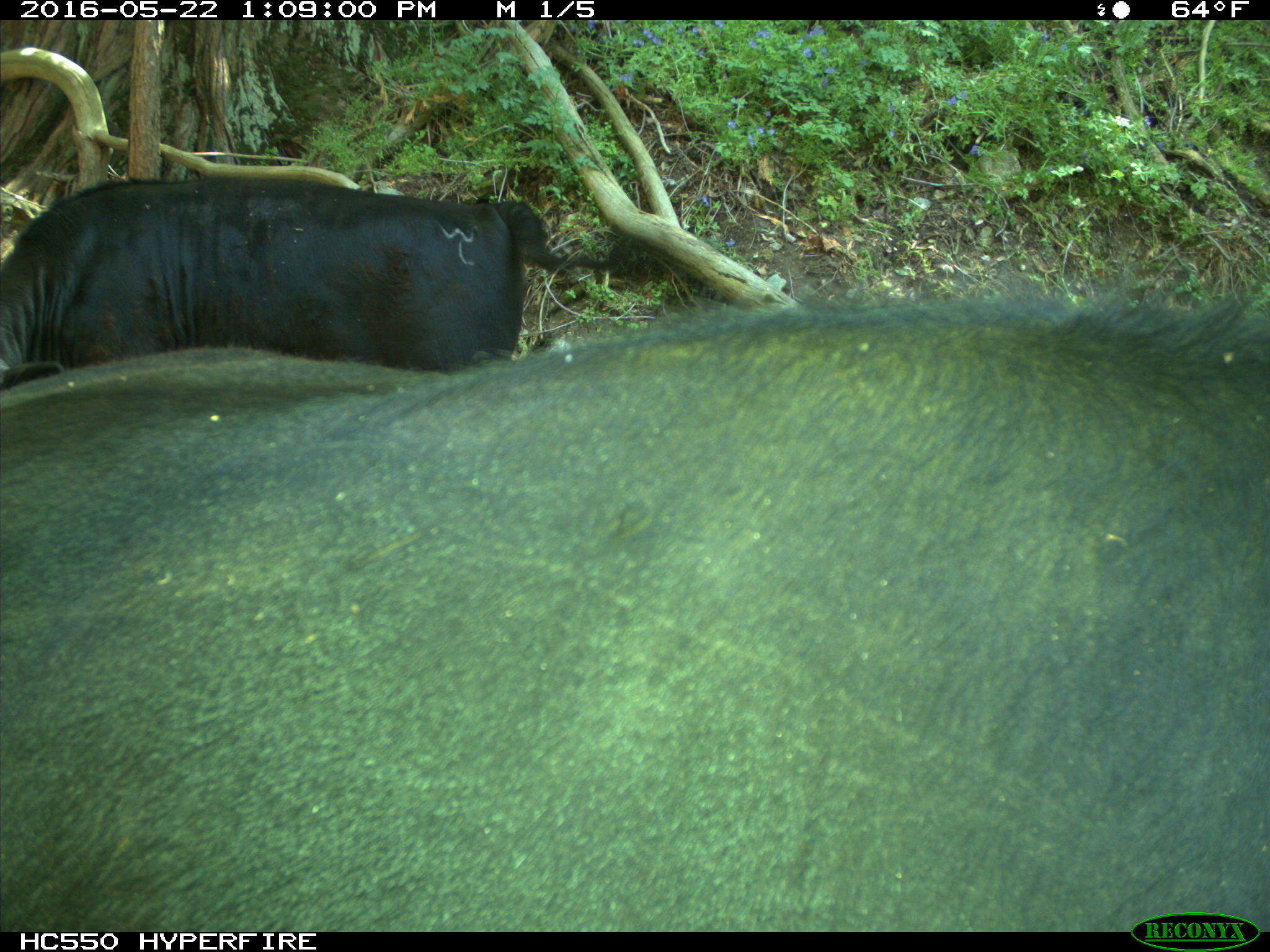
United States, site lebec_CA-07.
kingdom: Animalia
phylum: Chordata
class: Mammalia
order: Artiodactyla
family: Bovidae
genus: Bos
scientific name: Bos taurus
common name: domestic cow